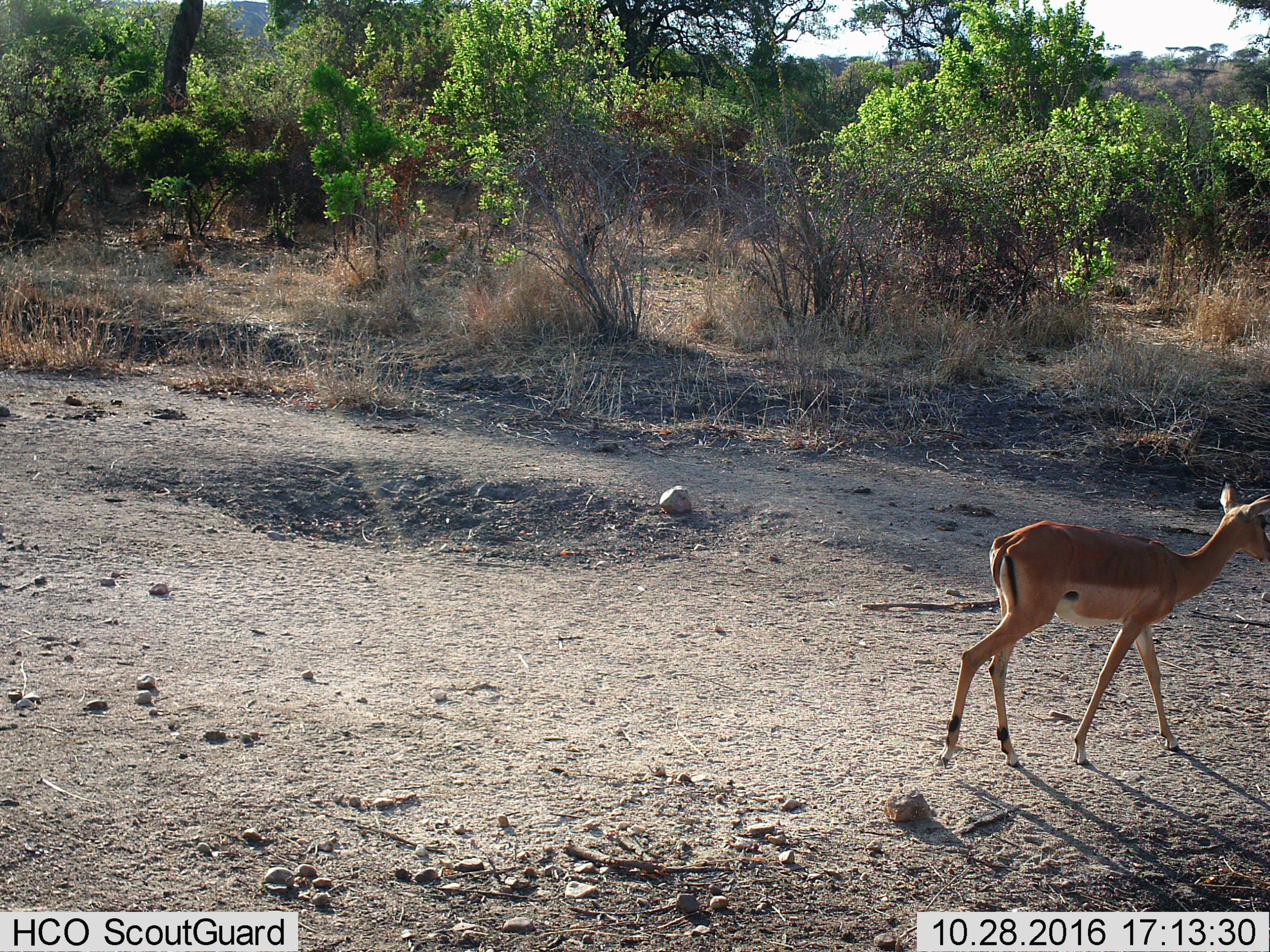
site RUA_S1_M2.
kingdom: Animalia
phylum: Chordata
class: Mammalia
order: Artiodactyla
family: Bovidae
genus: Aepyceros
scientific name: Aepyceros melampus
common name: impala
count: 1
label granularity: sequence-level